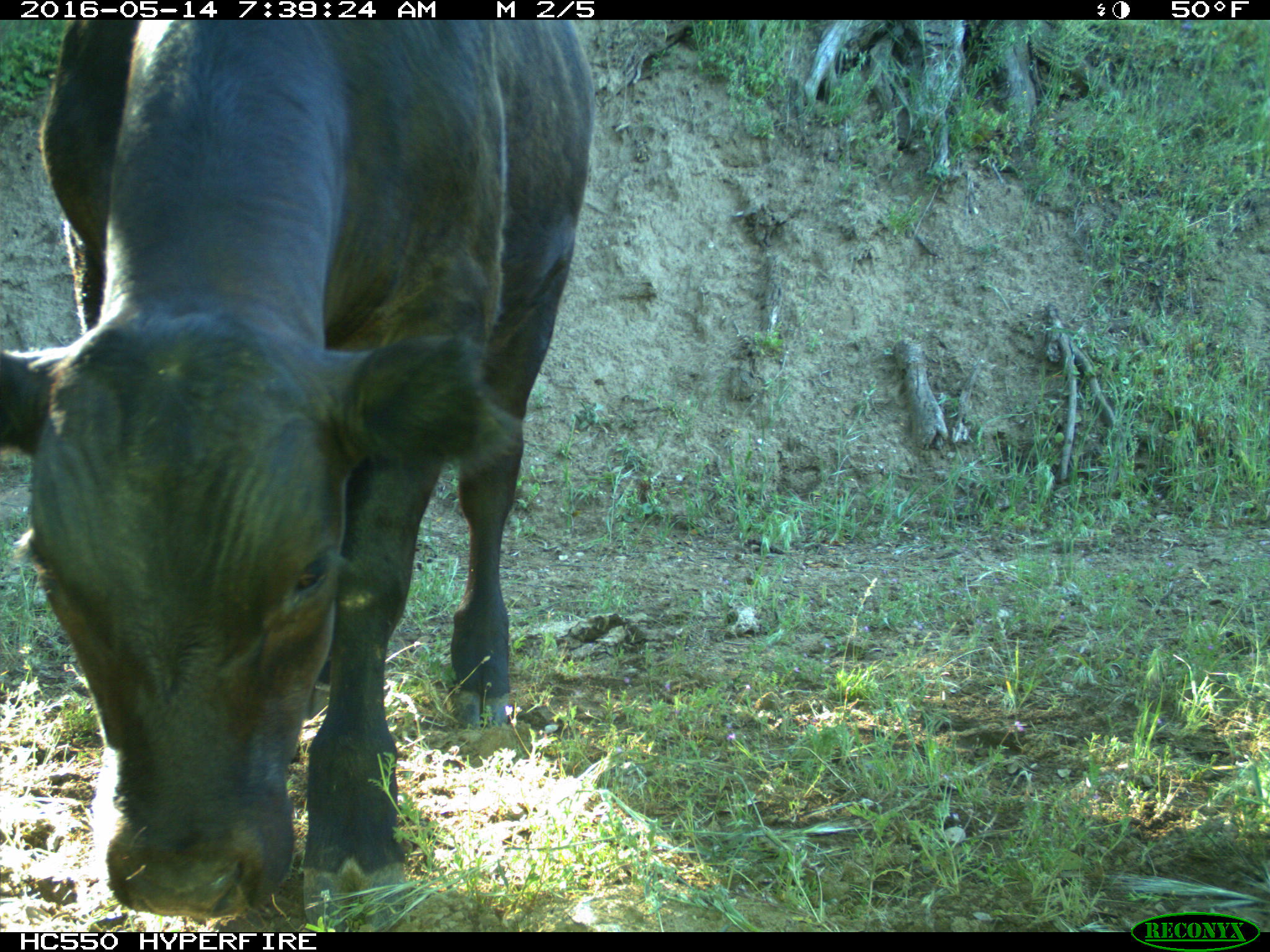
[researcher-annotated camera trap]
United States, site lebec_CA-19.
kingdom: Animalia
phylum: Chordata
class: Mammalia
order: Artiodactyla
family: Bovidae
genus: Bos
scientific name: Bos taurus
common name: domestic cow